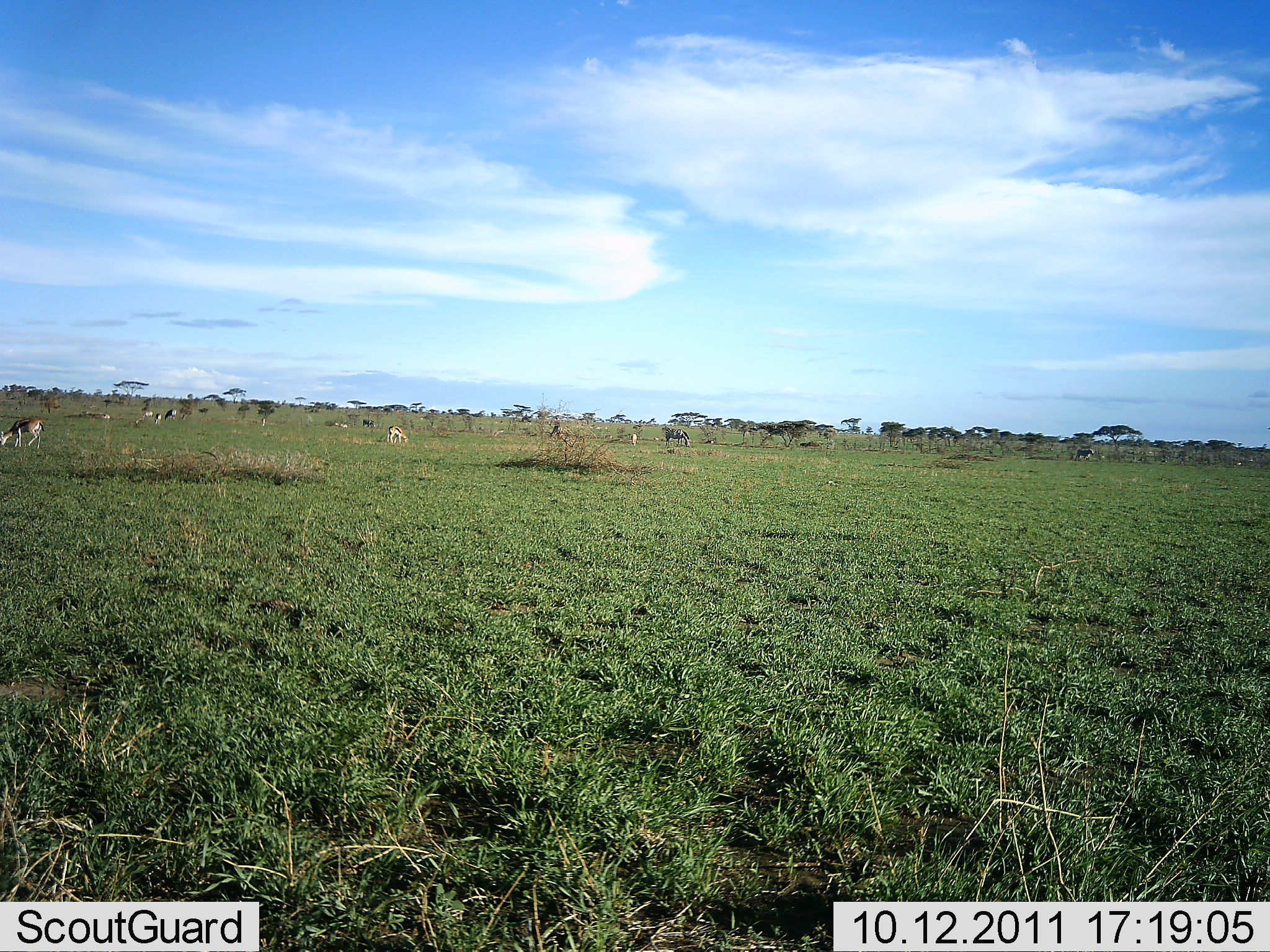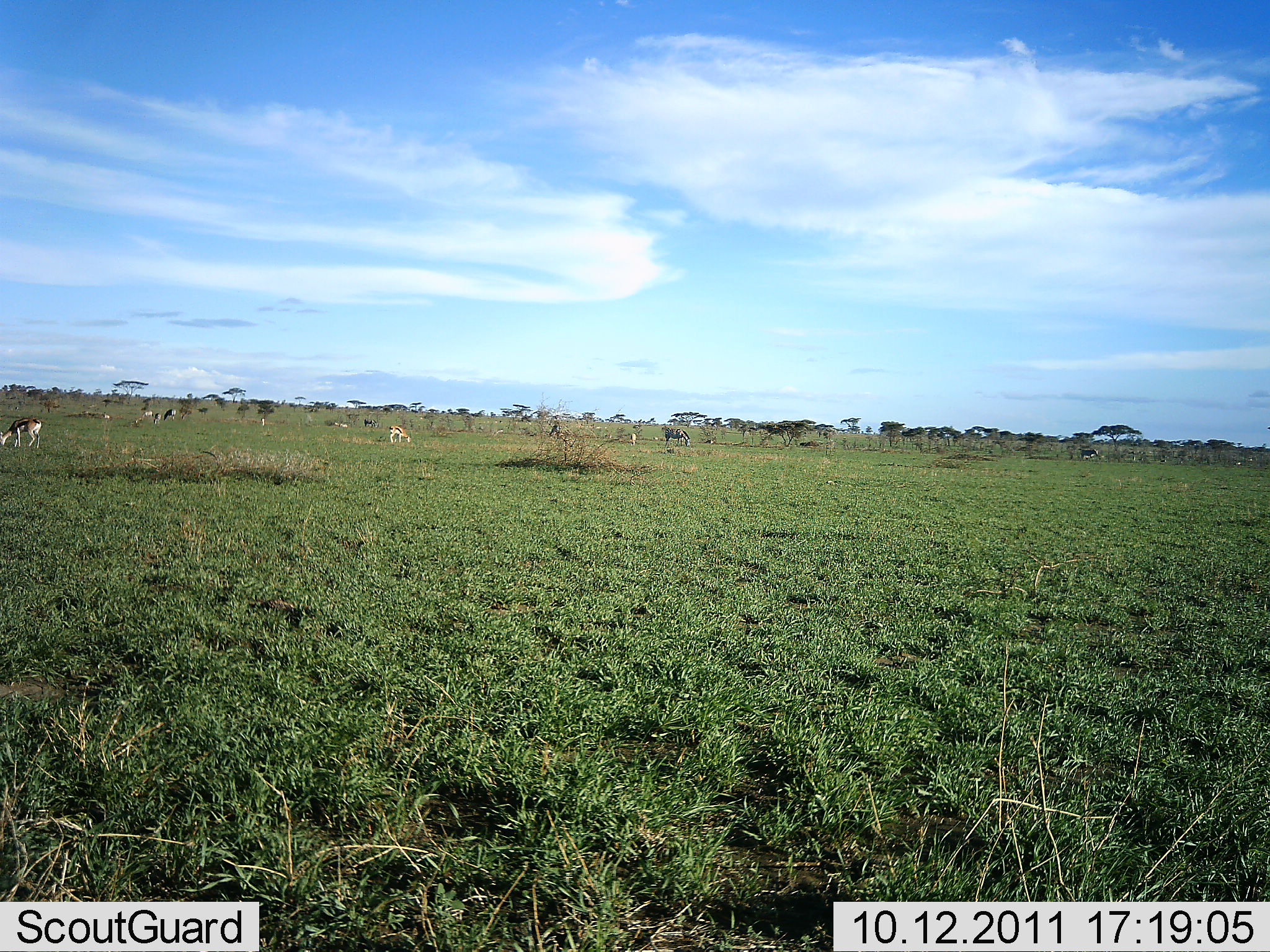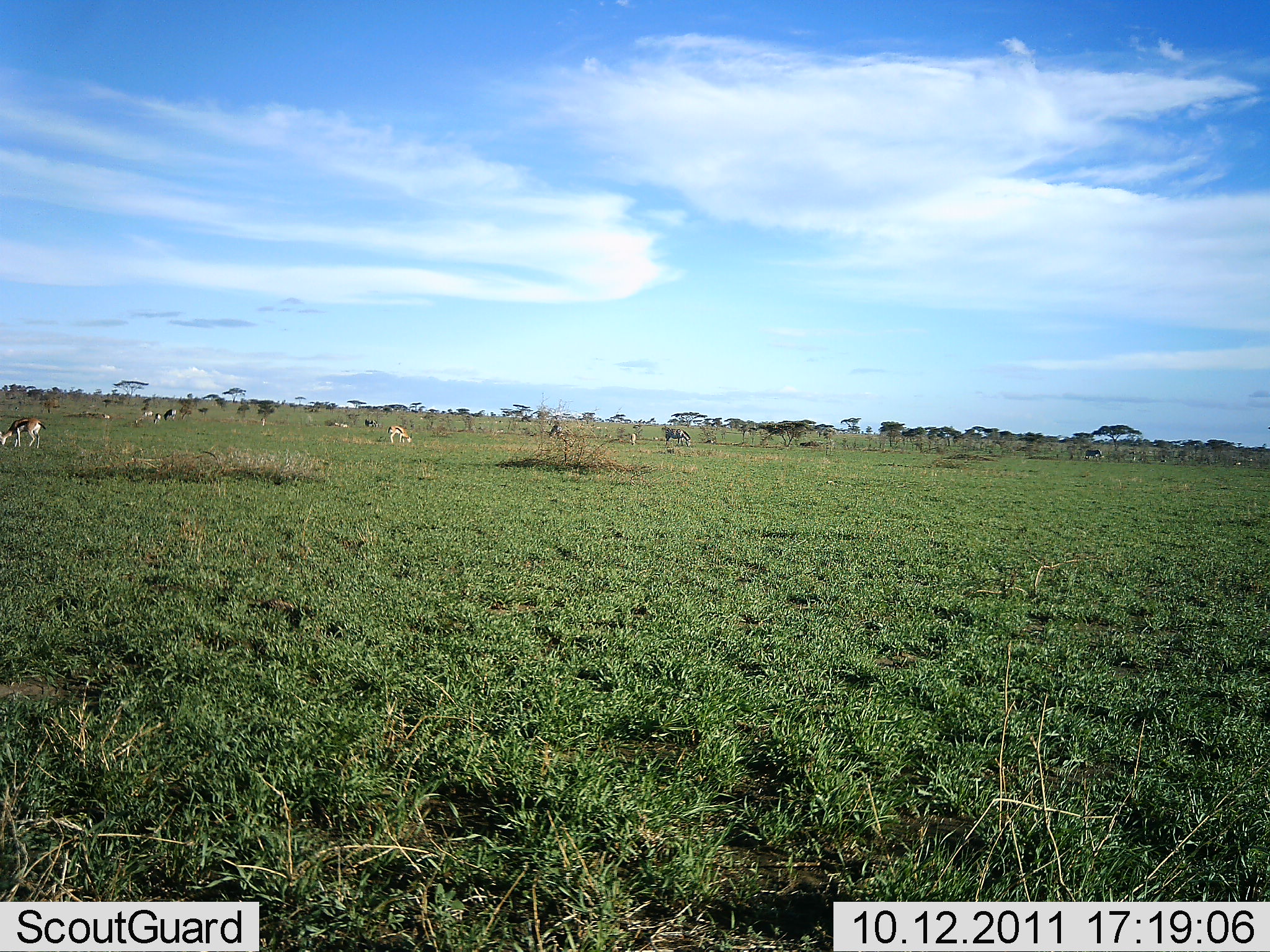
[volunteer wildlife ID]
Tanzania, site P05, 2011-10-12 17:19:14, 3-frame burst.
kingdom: Animalia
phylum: Chordata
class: Mammalia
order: Artiodactyla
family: Bovidae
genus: Eudorcas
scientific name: Eudorcas thomsonii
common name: thomson's gazelle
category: gazellethomsons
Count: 8.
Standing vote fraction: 42%.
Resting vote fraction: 8%.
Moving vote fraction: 17%.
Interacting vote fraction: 0%.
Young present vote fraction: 0%.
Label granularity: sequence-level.